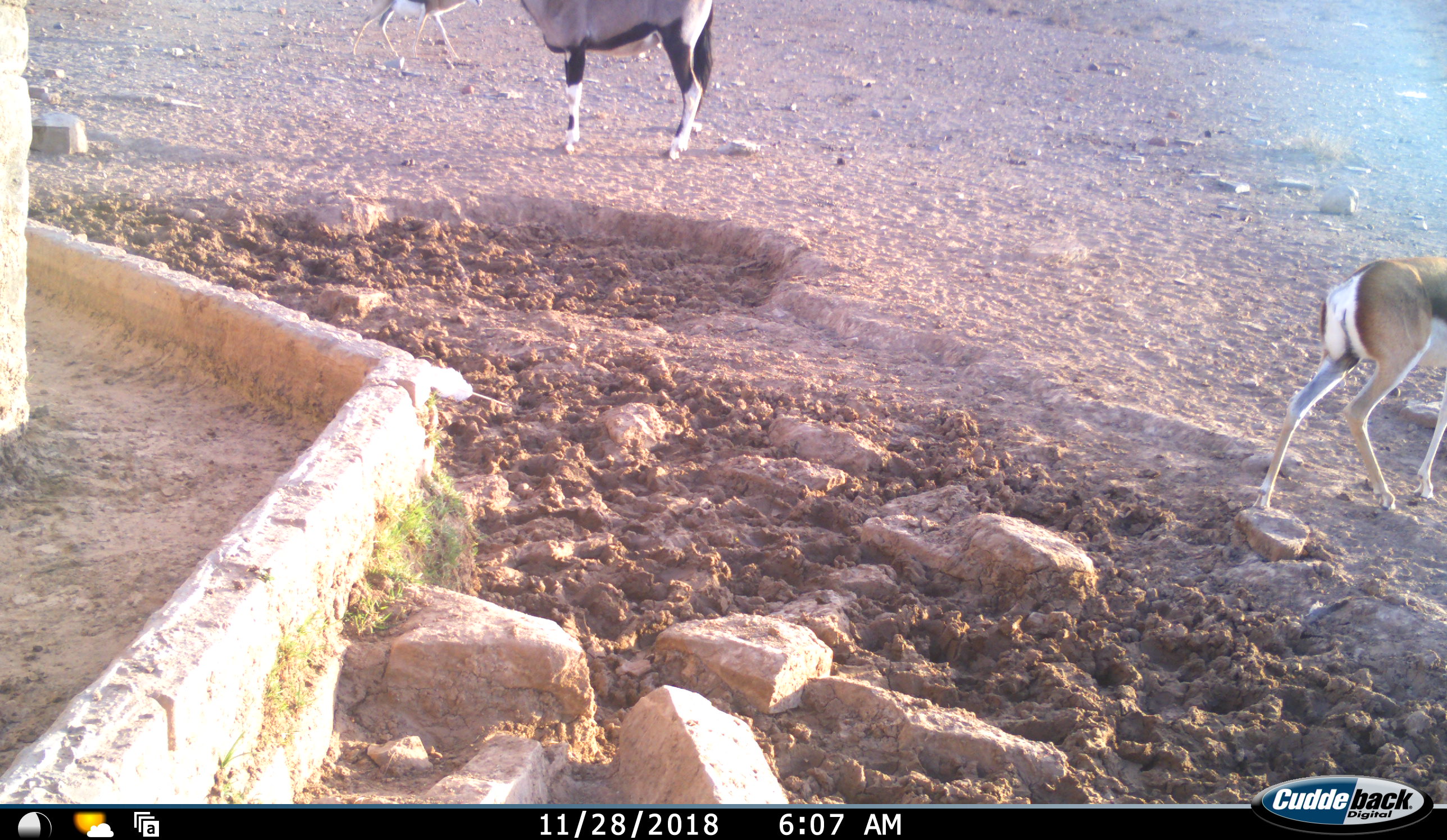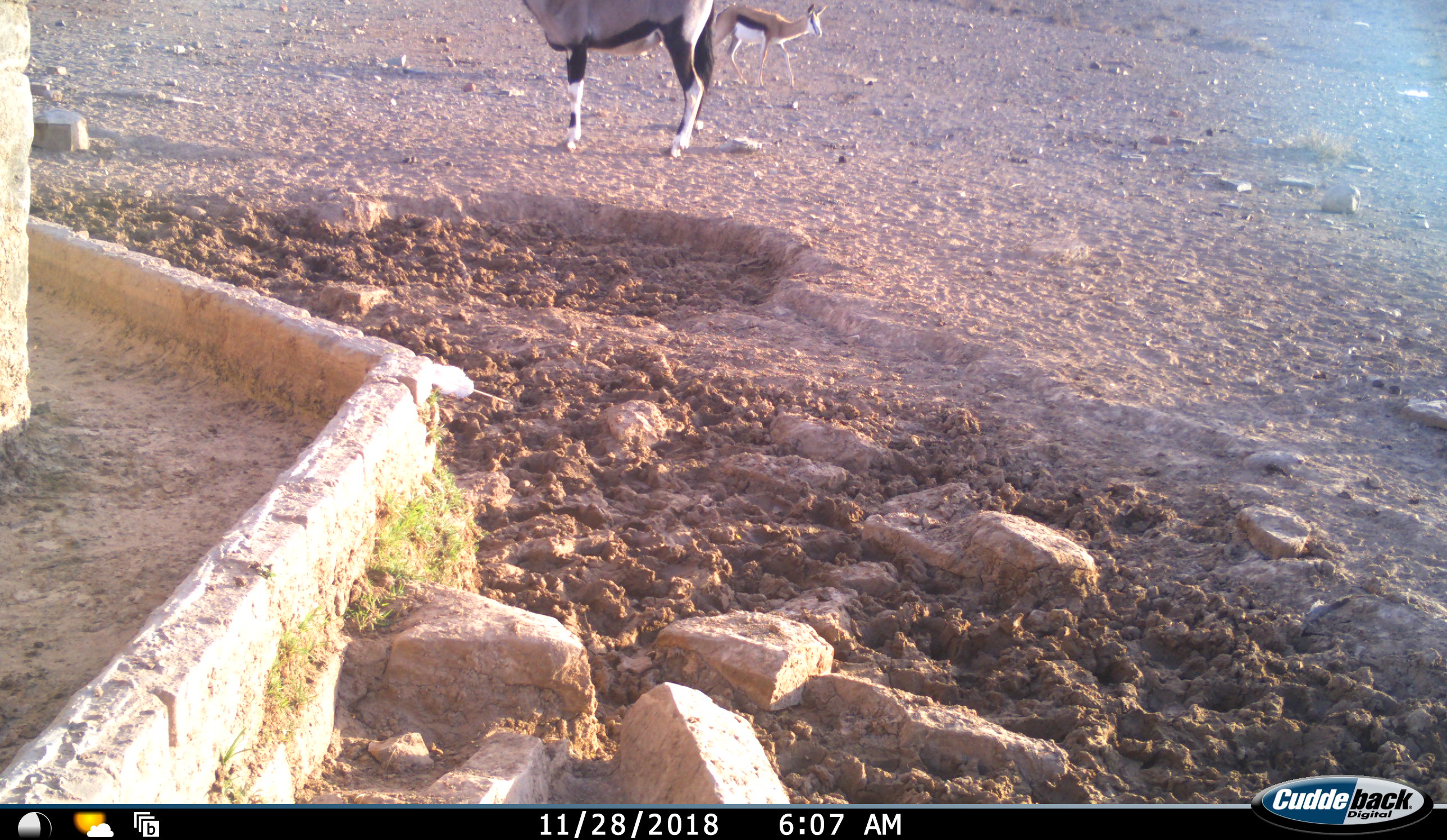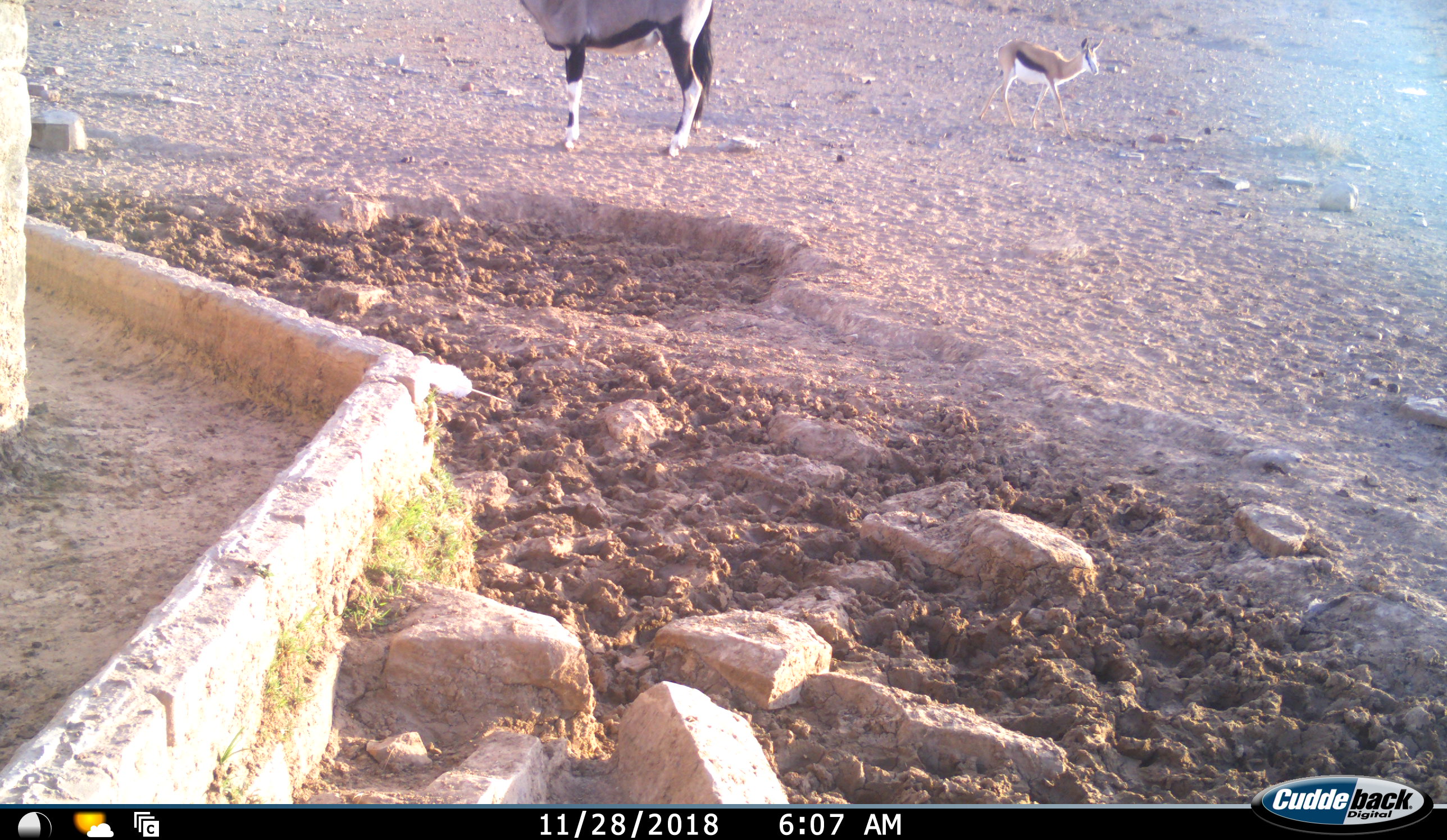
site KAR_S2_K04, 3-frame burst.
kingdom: Animalia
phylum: Chordata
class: Mammalia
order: Artiodactyla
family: Bovidae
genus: Oryx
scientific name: Oryx gazella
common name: gemsbok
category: oryx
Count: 1.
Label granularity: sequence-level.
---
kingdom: Animalia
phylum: Chordata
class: Mammalia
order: Artiodactyla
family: Bovidae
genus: Antidorcas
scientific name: Antidorcas marsupialis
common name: springbok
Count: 2.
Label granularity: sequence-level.